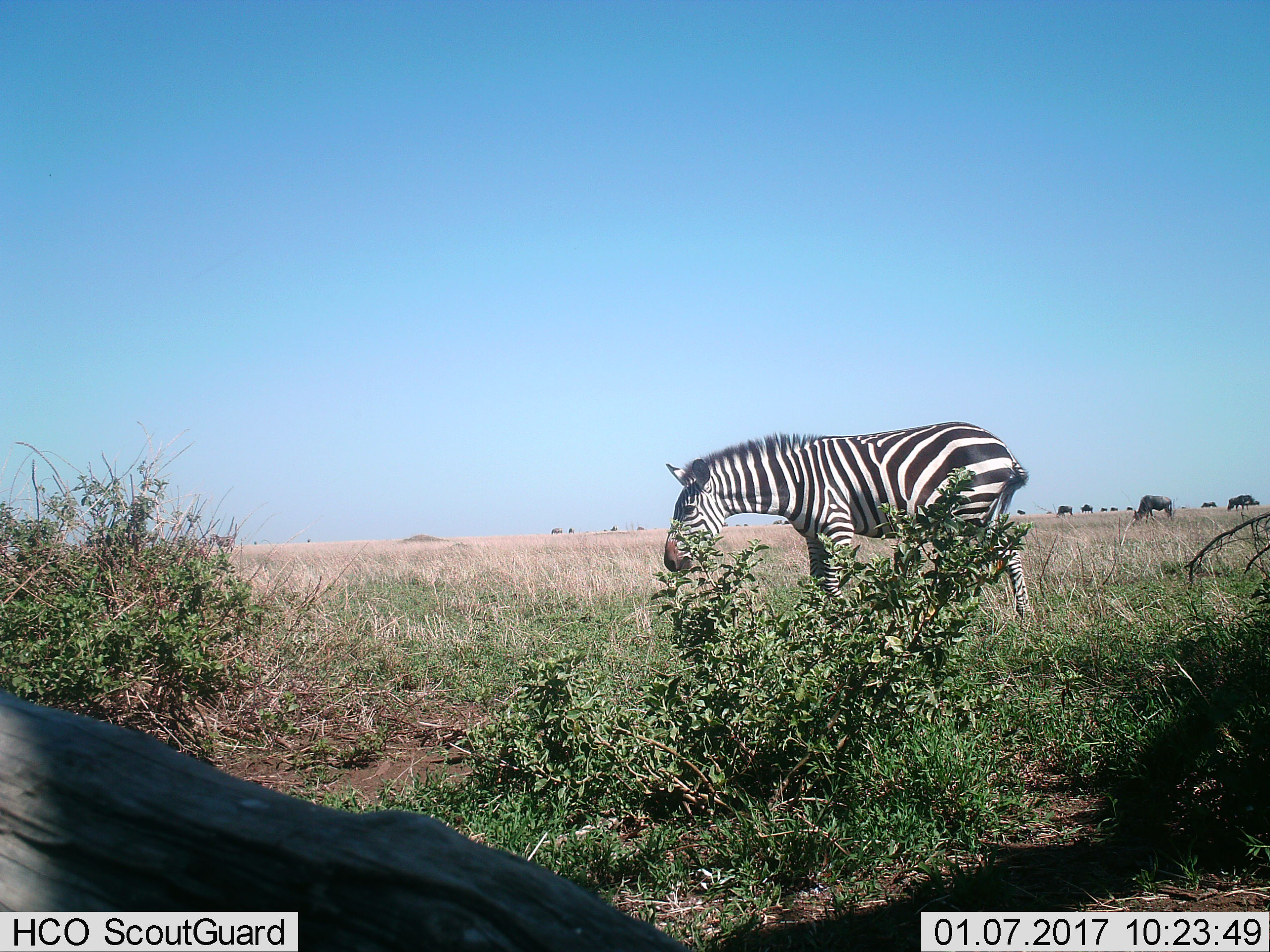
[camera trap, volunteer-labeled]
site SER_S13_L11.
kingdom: Animalia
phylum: Chordata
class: Mammalia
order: Artiodactyla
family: Bovidae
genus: Connochaetes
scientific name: Connochaetes taurinus taurinus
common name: blue wildebeest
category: wildebeestblue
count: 11-50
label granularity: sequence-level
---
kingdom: Animalia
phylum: Chordata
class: Mammalia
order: Perissodactyla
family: Equidae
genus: Equus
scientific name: Equus quagga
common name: plains zebra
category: zebraplains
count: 1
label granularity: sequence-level